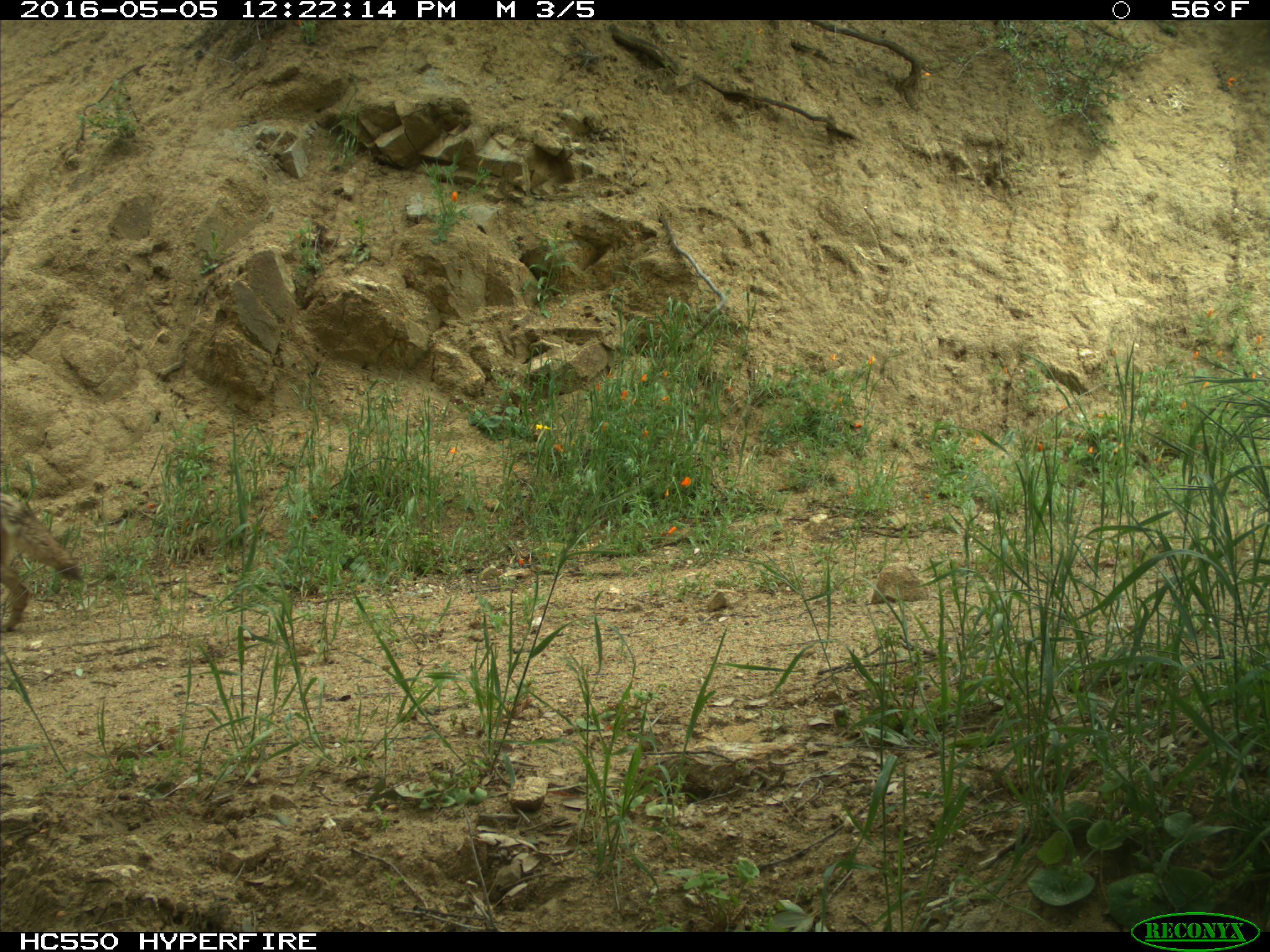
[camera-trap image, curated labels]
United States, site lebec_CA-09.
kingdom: Animalia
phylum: Chordata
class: Mammalia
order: Carnivora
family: Canidae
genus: Canis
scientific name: Canis latrans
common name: coyote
Canis latrans (coyote).